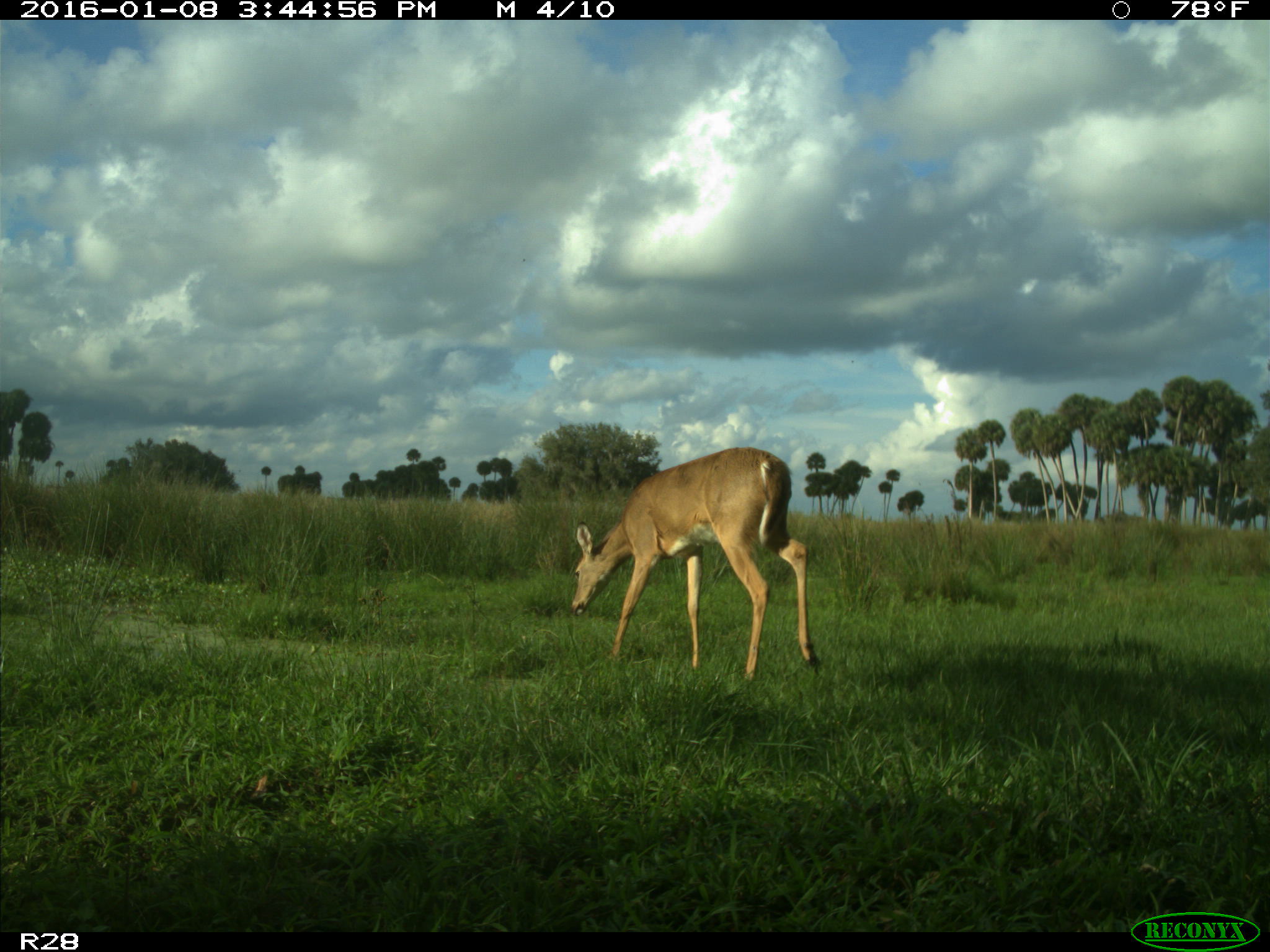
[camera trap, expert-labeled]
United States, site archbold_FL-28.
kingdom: Animalia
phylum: Chordata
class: Mammalia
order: Artiodactyla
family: Cervidae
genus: Odocoileus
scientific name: Odocoileus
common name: deer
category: unidentified deer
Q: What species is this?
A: Unidentified deer (deer) (Odocoileus).